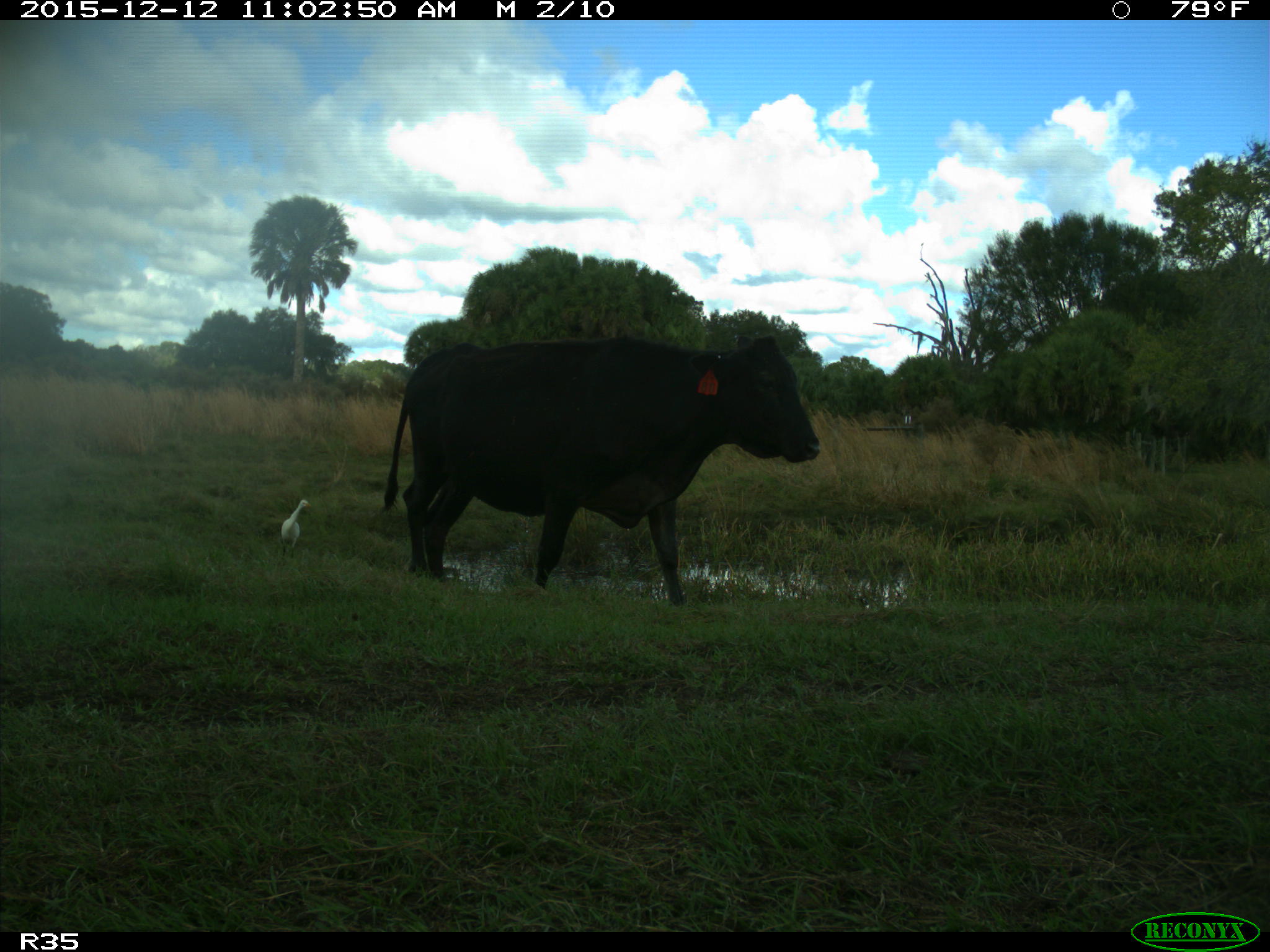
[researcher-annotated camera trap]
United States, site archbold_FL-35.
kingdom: Animalia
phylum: Chordata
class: Mammalia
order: Carnivora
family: Procyonidae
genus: Procyon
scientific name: Procyon lotor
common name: common raccoon